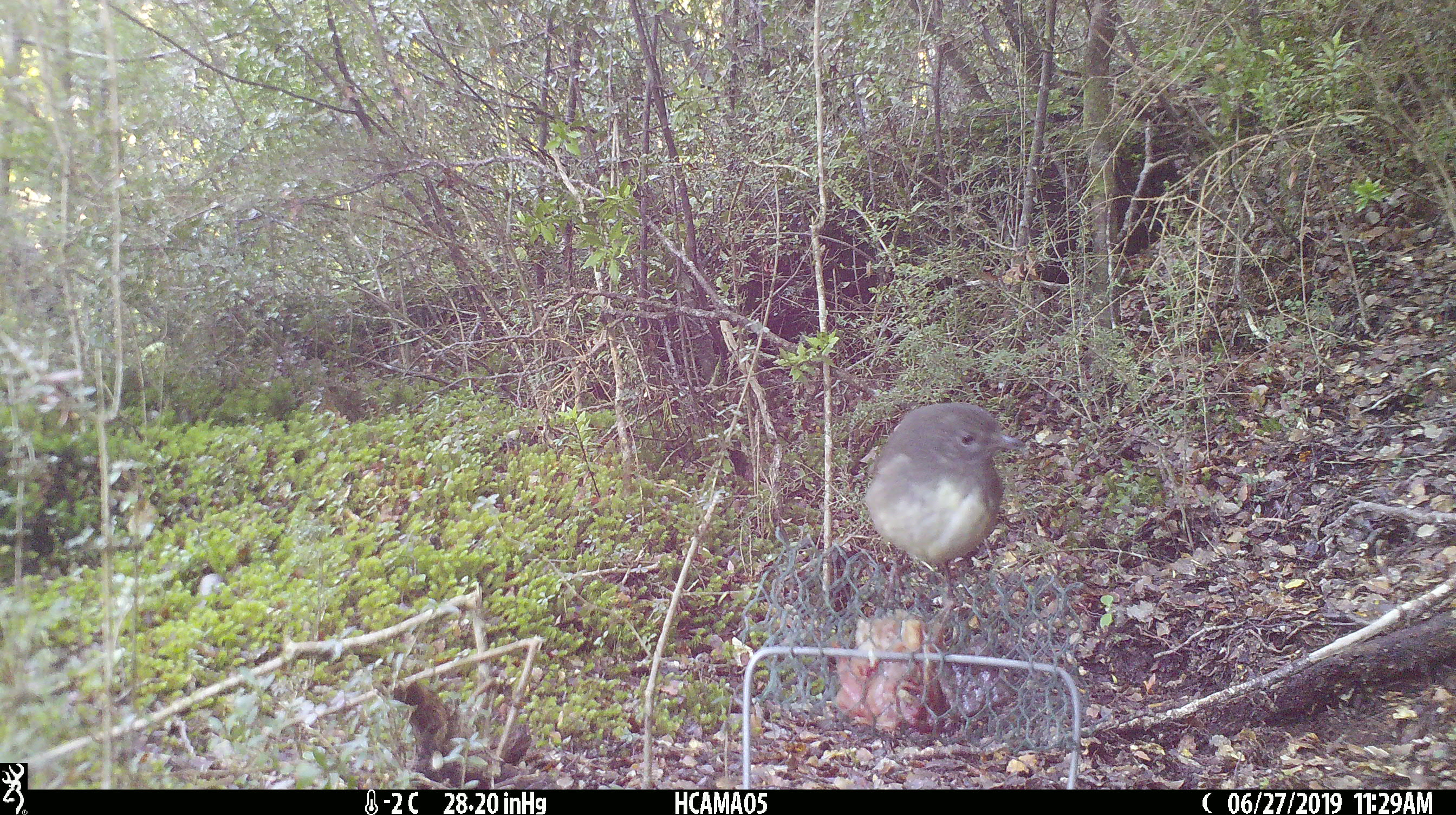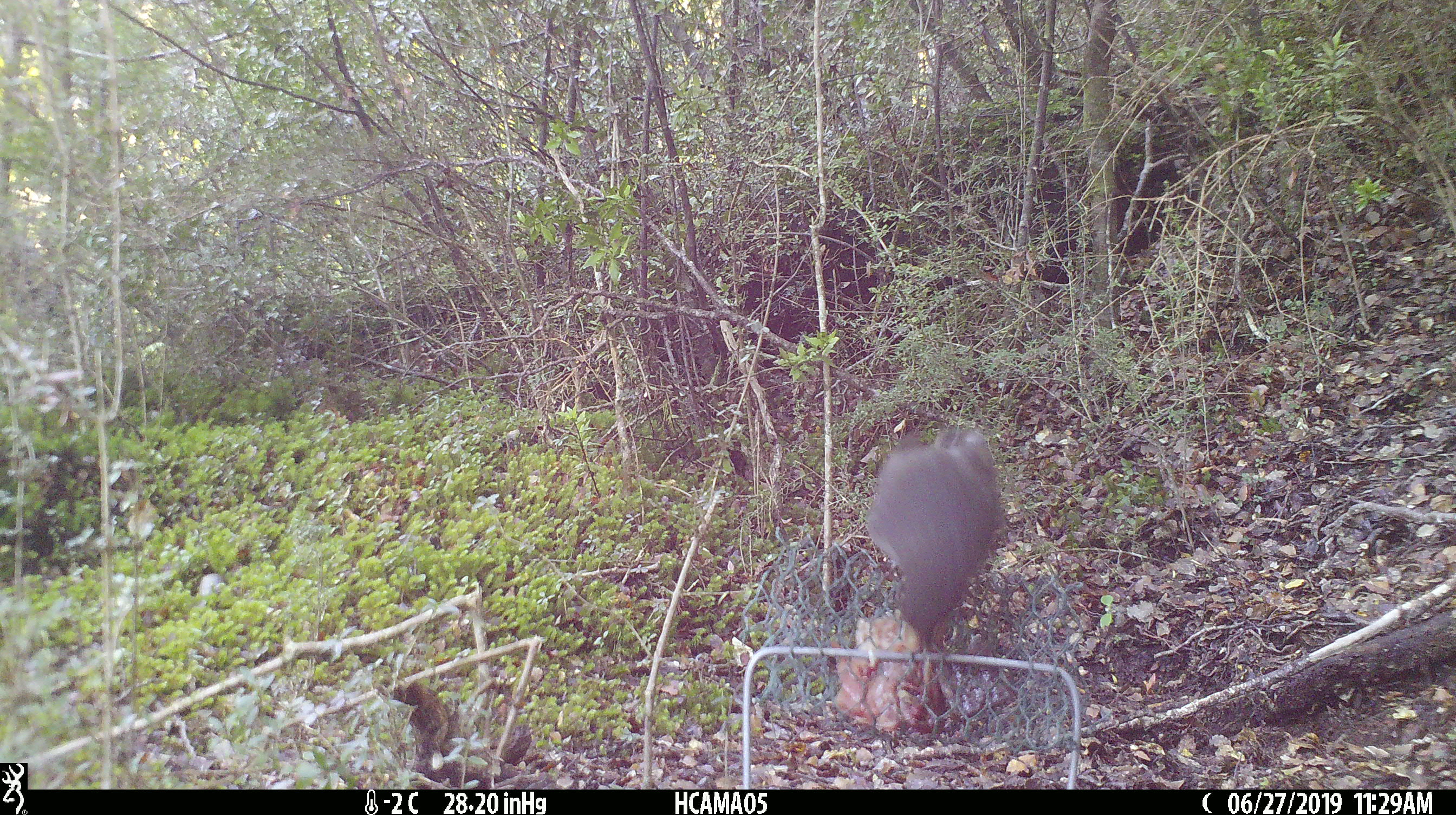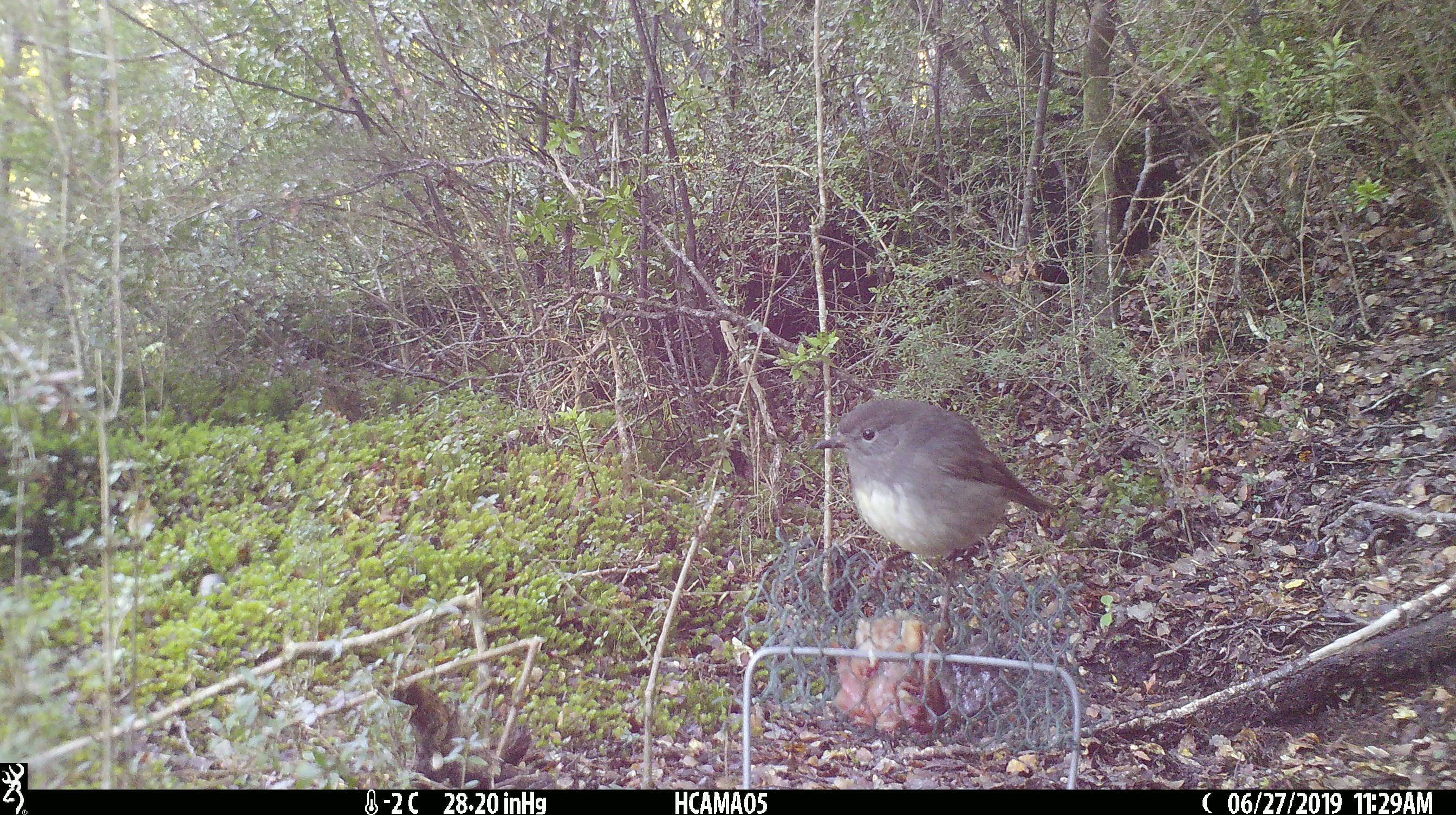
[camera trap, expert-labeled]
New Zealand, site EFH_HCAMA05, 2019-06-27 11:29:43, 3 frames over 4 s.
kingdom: Animalia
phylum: Chordata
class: Aves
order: Passeriformes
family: Petroicidae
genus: Petroica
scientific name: Petroica australis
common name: new zealand robin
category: robin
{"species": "robin (new zealand robin) (Petroica australis)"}